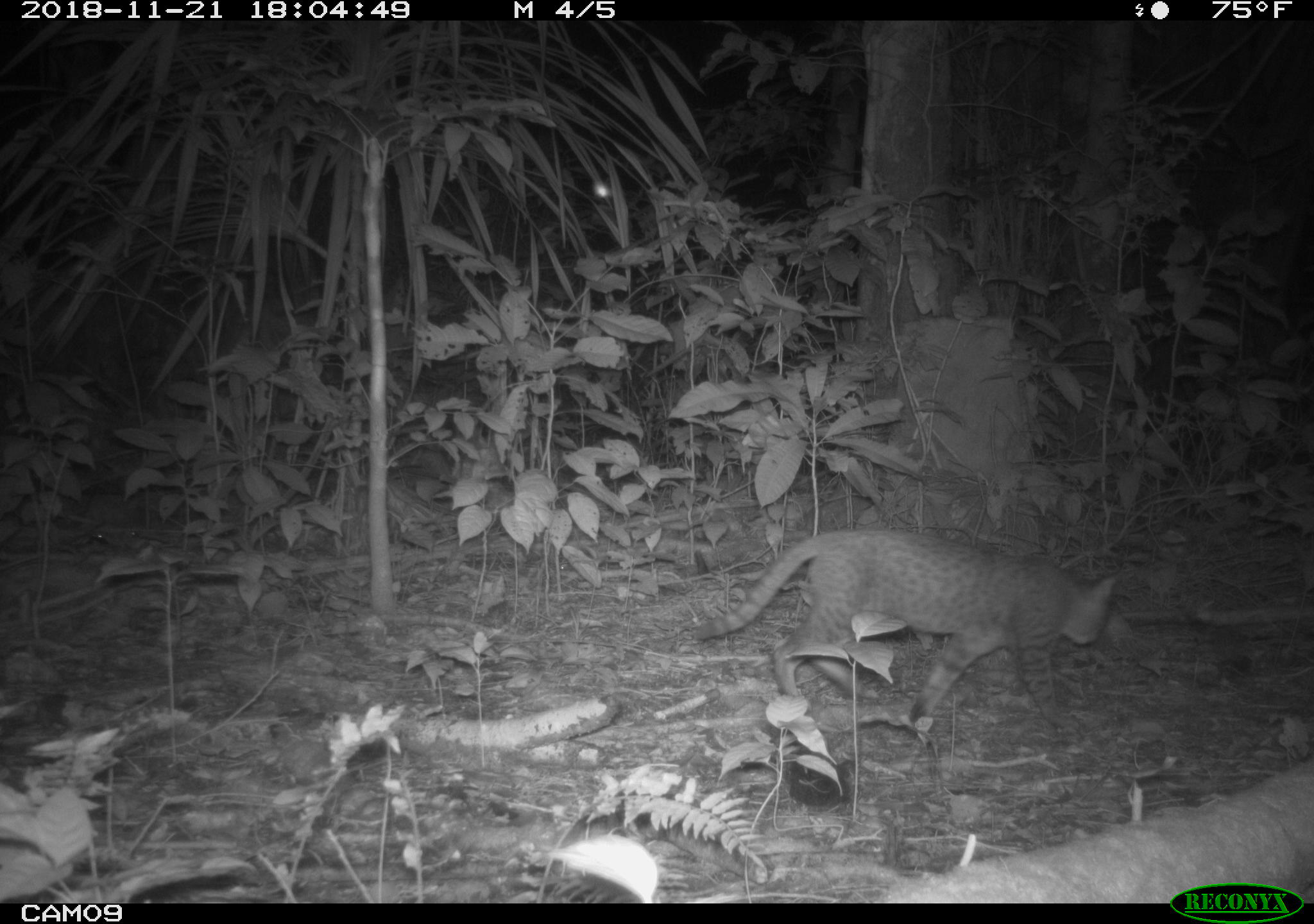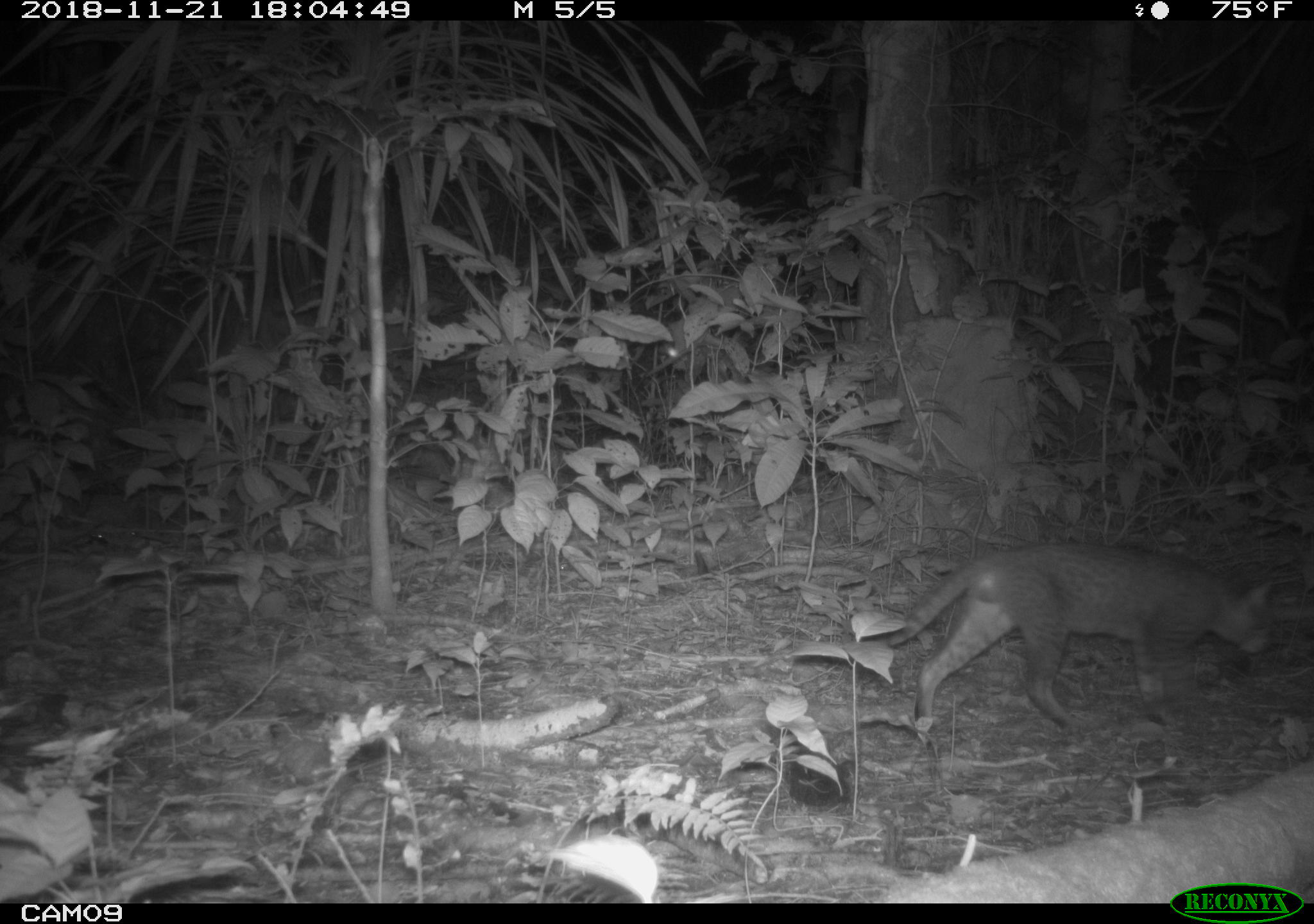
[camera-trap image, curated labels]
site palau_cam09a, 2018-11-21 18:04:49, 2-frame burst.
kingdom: Animalia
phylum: Chordata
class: Mammalia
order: Carnivora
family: Felidae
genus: Felis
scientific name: Felis catus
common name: cat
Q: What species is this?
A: Cat (Felis catus).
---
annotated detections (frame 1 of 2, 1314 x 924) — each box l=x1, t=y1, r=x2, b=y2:
cat: l=690, t=527, r=1121, b=741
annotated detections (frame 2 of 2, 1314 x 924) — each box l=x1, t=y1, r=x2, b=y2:
cat: l=784, t=542, r=1280, b=733